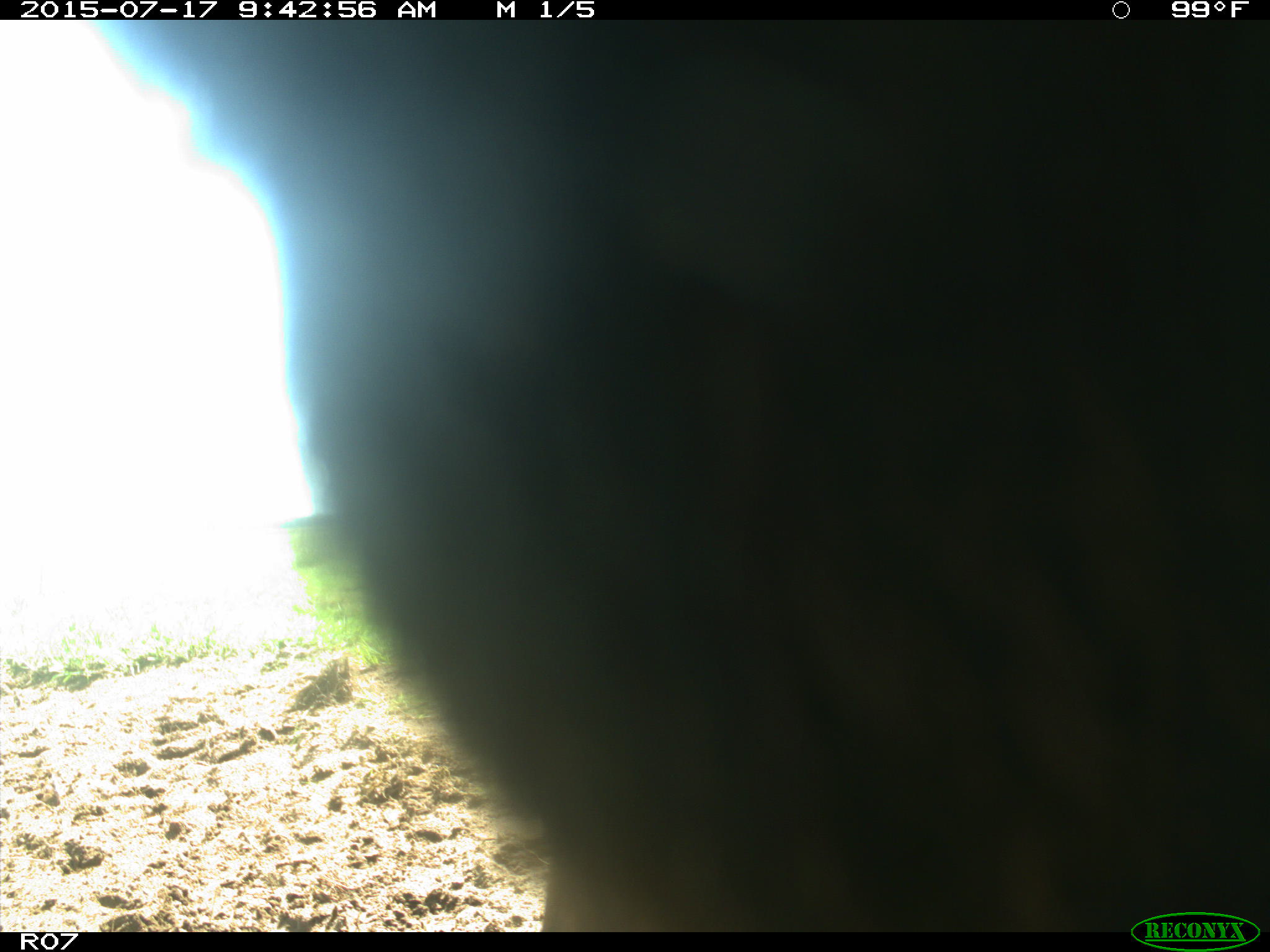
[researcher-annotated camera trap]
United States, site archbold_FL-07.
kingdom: Animalia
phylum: Chordata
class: Mammalia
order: Artiodactyla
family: Bovidae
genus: Bos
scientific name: Bos taurus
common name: domestic cow